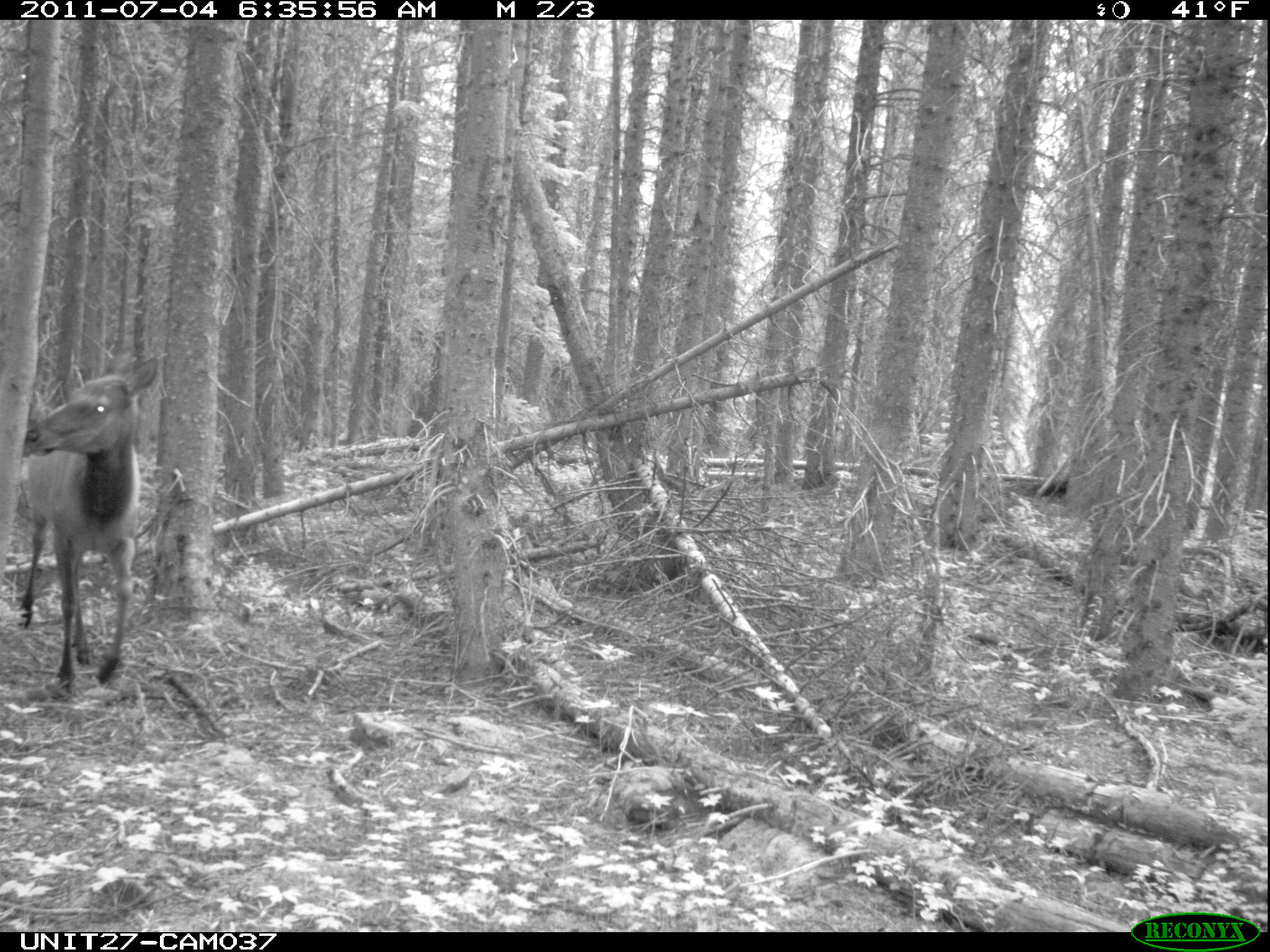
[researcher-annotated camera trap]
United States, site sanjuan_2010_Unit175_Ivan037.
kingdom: Animalia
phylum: Chordata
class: Mammalia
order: Artiodactyla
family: Cervidae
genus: Cervus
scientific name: Cervus elaphus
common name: red deer